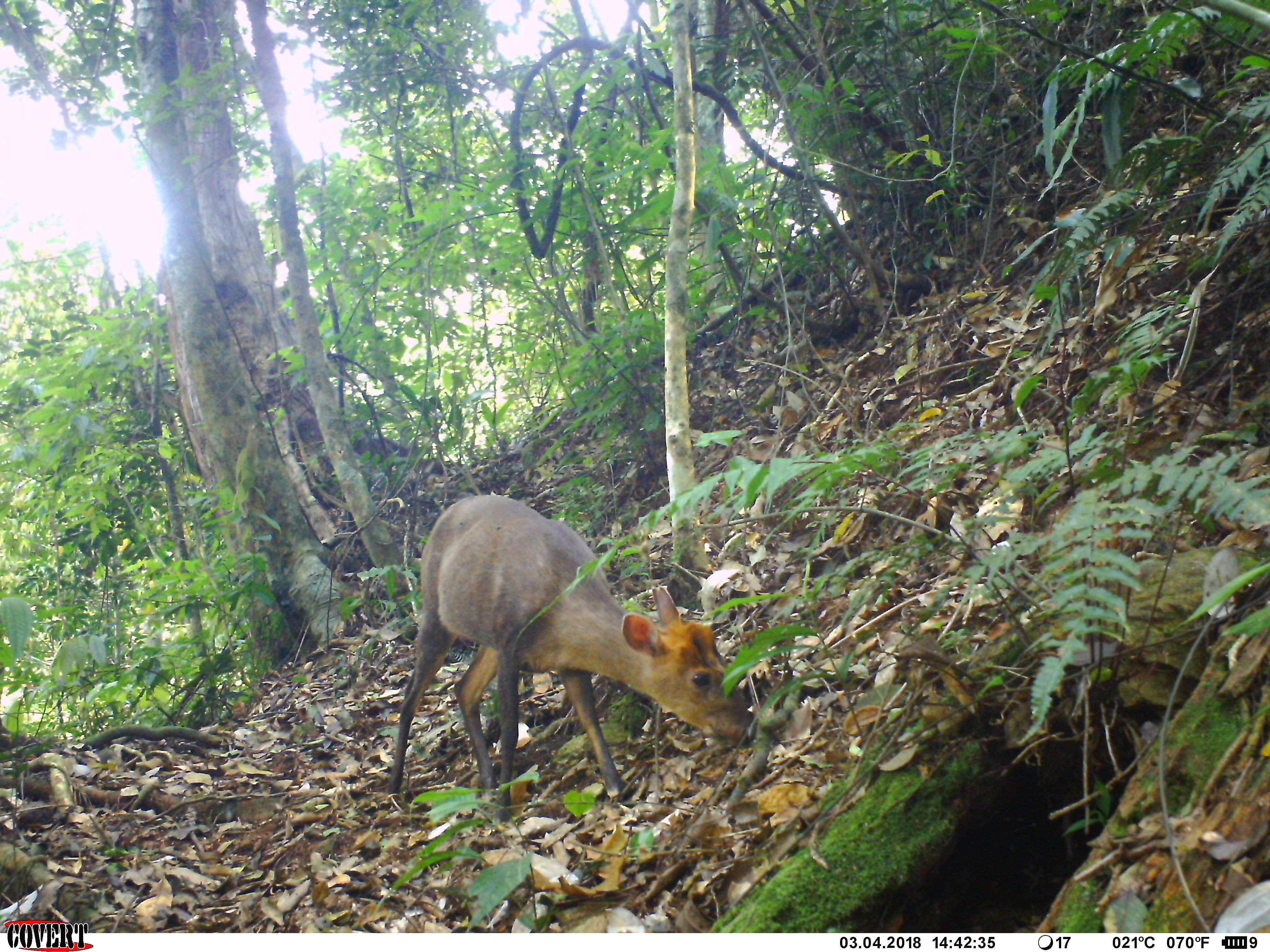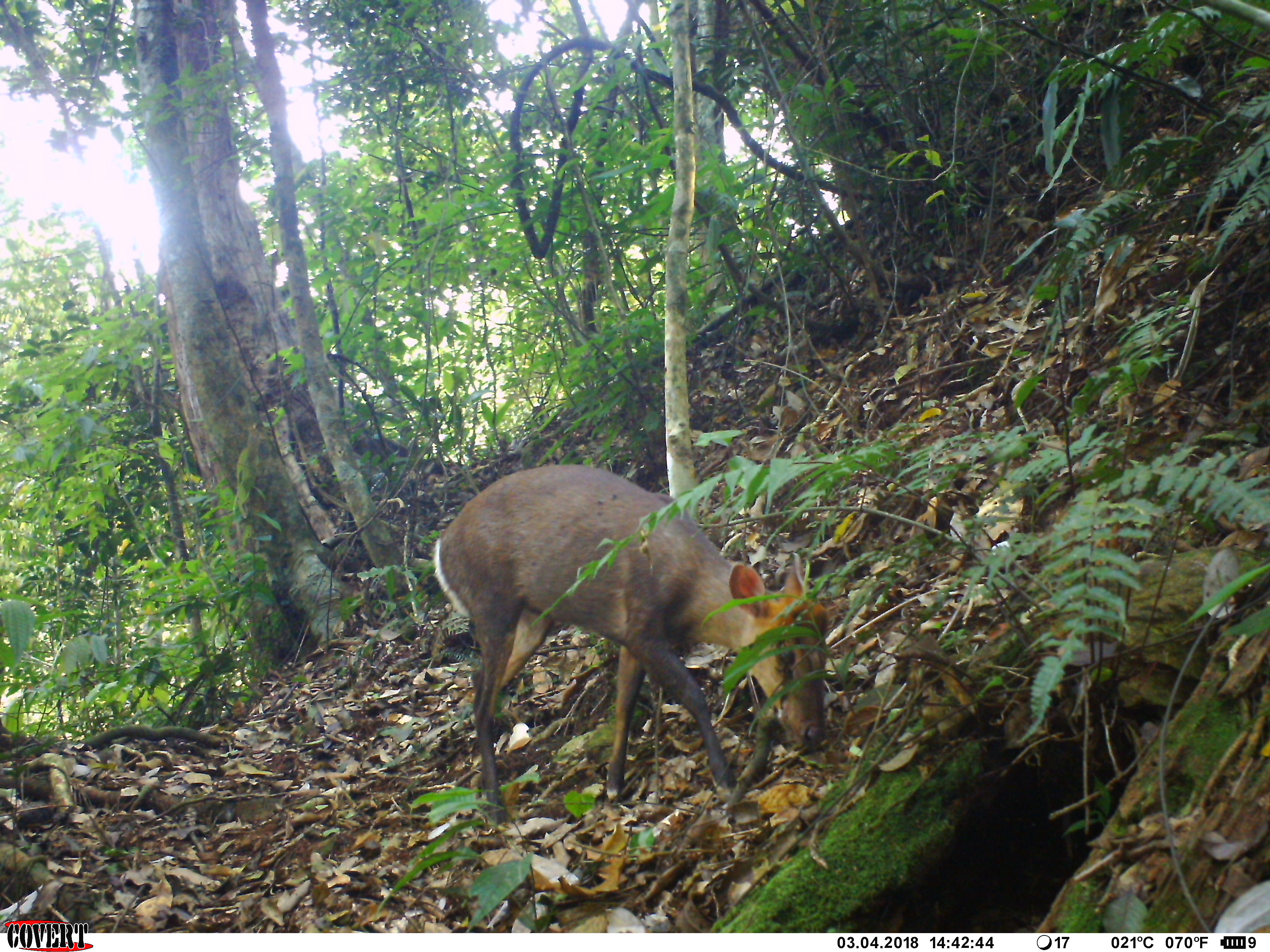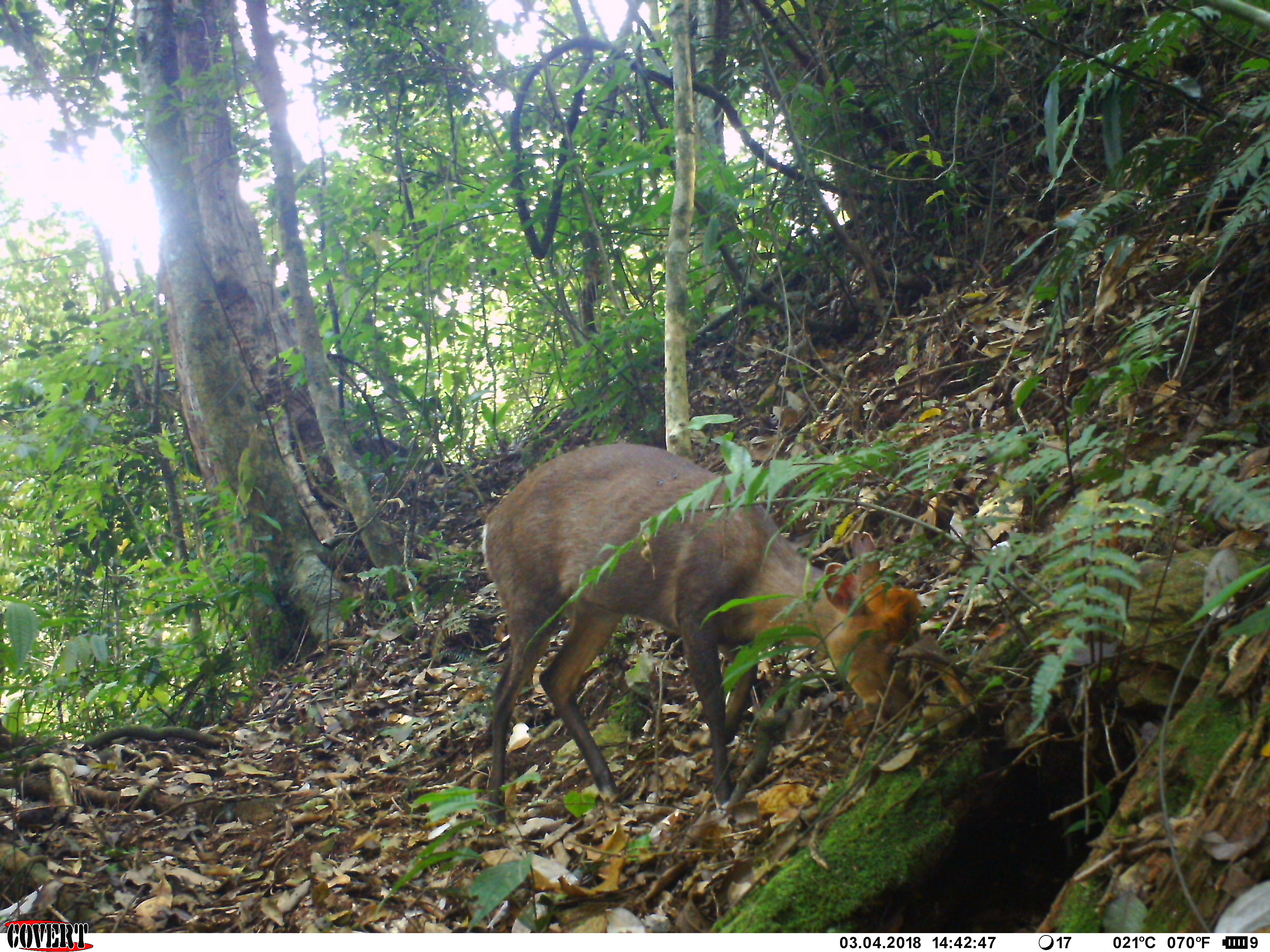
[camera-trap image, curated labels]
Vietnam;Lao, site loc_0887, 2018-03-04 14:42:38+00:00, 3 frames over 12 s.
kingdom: Animalia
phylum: Chordata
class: Mammalia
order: Artiodactyla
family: Cervidae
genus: Muntiacus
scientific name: Muntiacus rooseveltorum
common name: roosevelt's muntjac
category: roosevelts muntjac group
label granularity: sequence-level